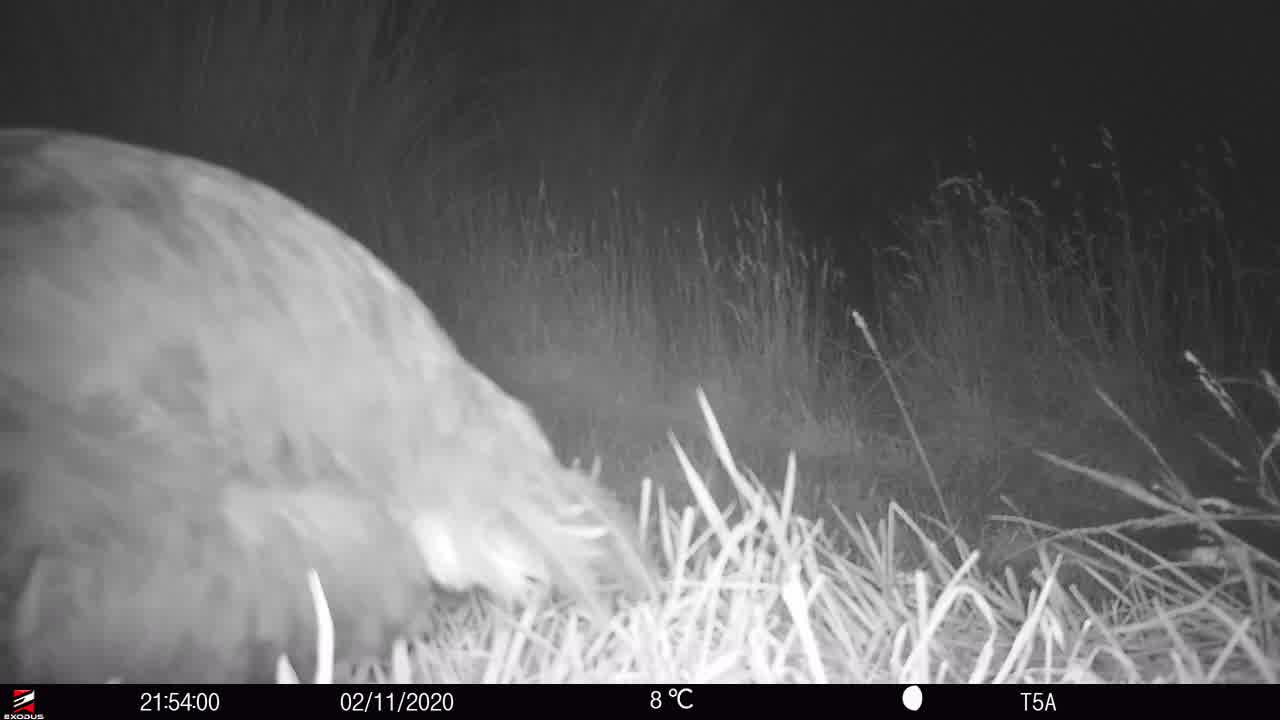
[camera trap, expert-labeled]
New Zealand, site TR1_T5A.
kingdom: Animalia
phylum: Chordata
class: Aves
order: Gruiformes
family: Rallidae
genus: Porphyrio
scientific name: Porphyrio mantelli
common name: takahe